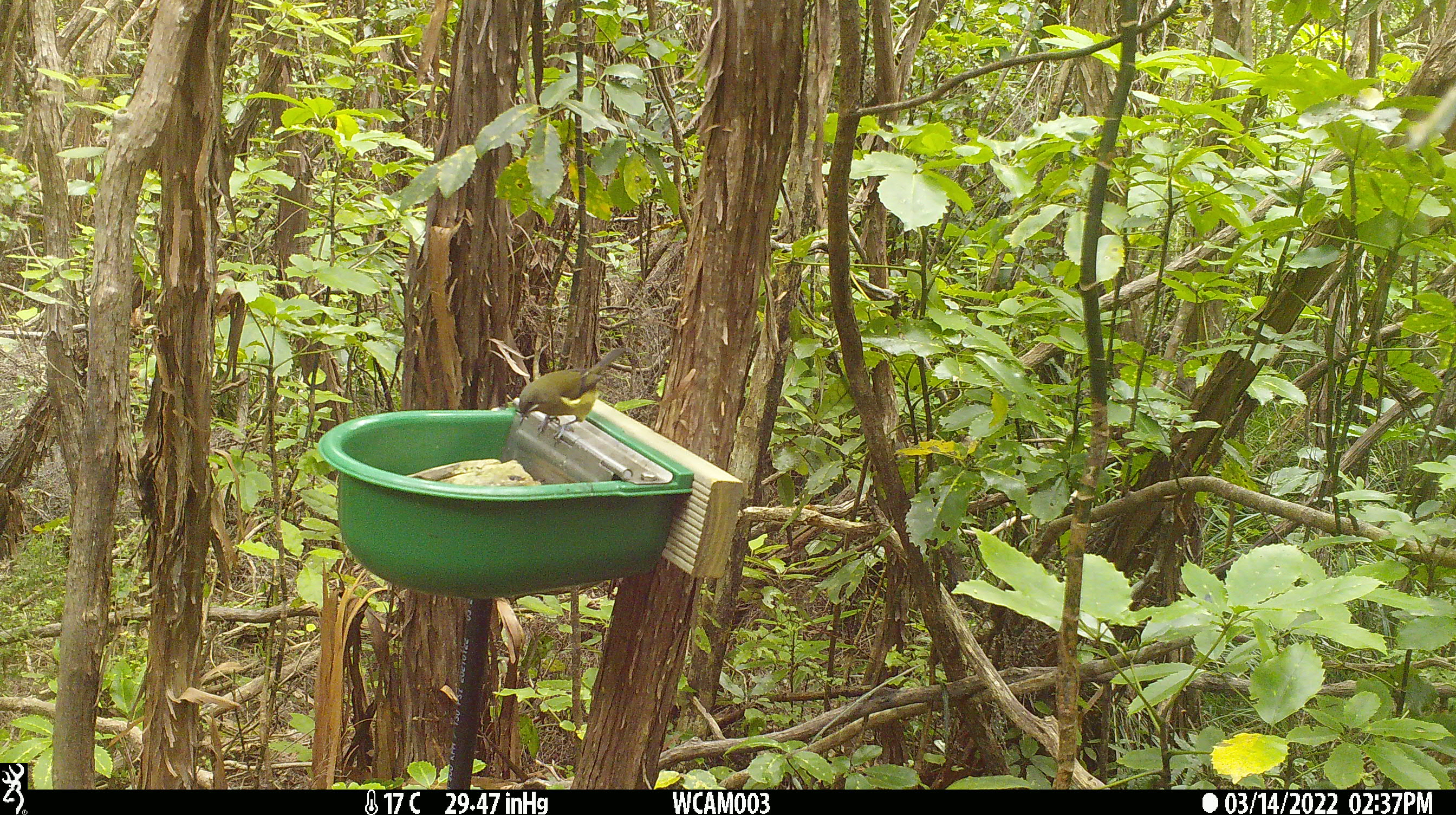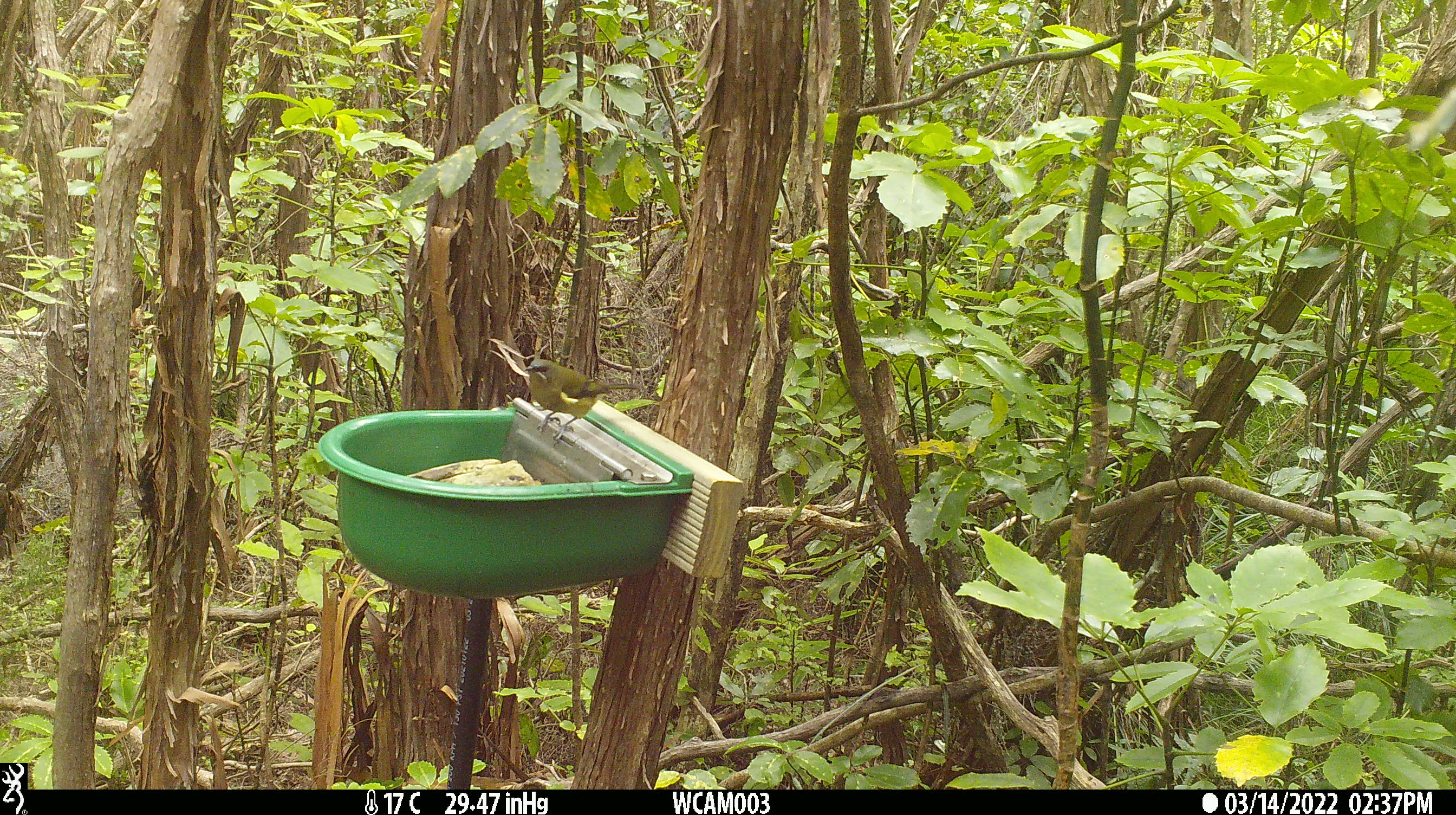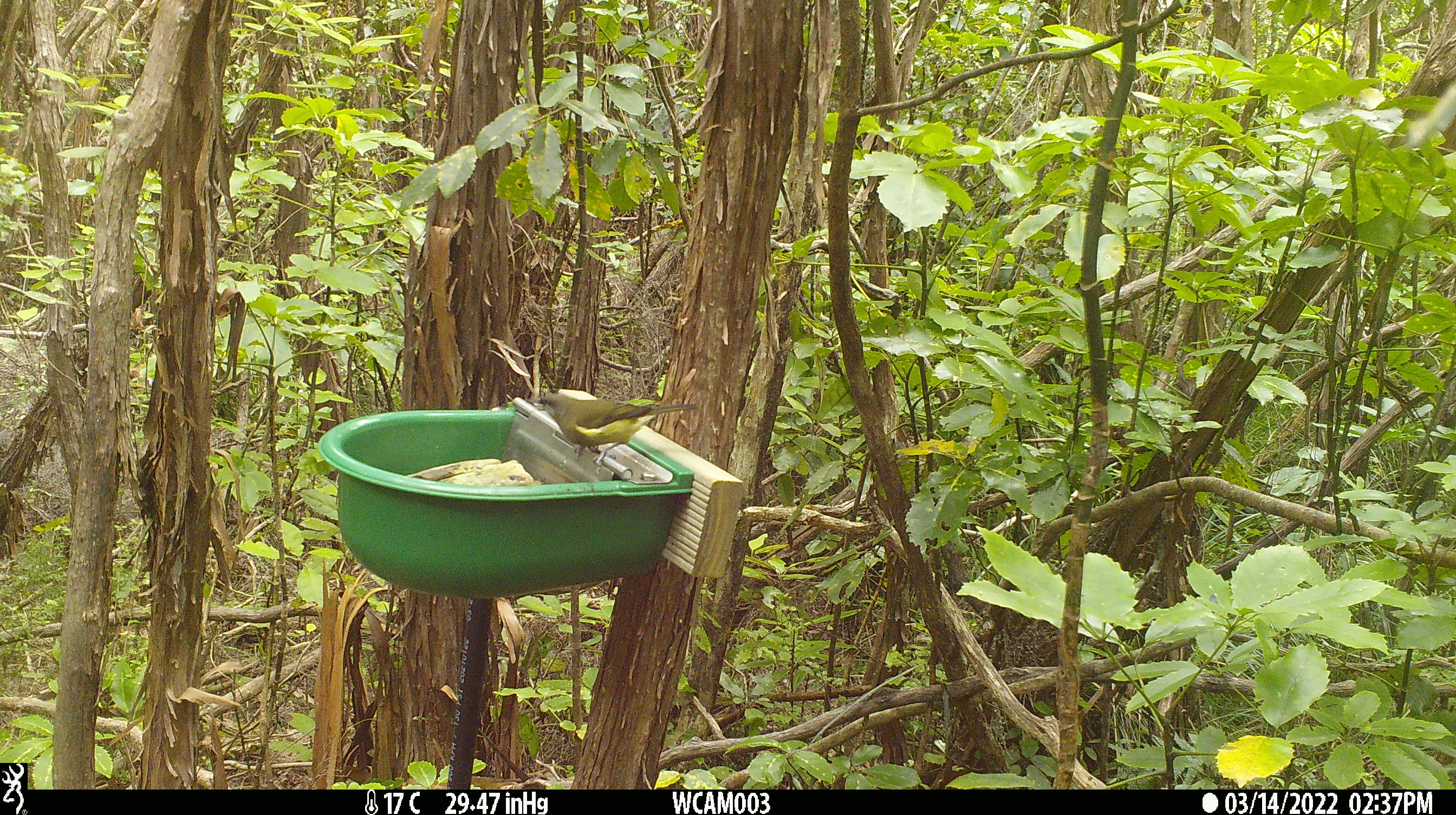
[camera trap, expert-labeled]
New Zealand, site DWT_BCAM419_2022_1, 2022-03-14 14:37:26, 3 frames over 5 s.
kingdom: Animalia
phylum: Chordata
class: Aves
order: Passeriformes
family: Meliphagidae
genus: Anthornis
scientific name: Anthornis melanura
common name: new zealand bellbird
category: bellbird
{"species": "bellbird (new zealand bellbird) (Anthornis melanura)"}